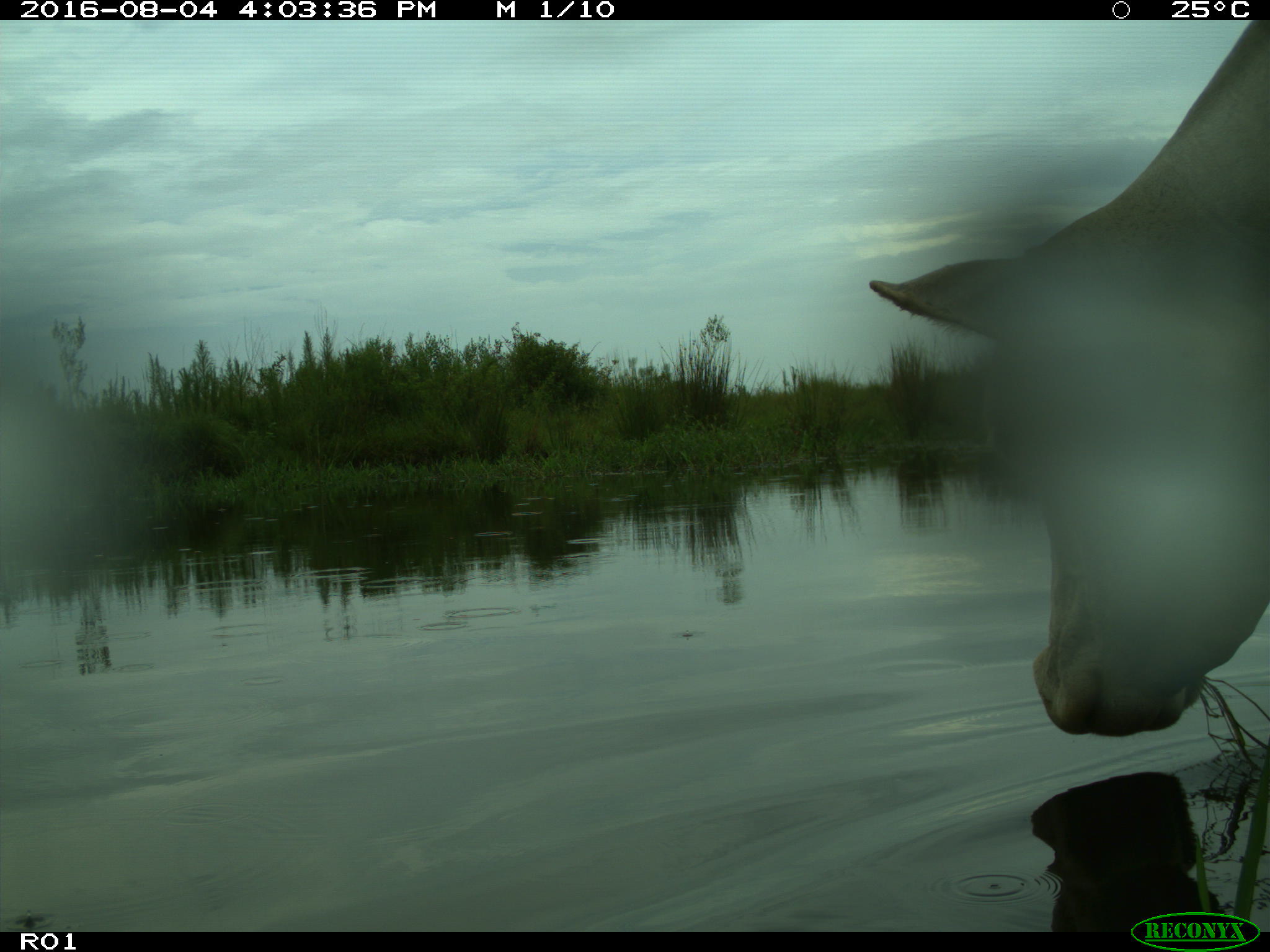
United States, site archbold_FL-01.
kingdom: Animalia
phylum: Chordata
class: Mammalia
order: Artiodactyla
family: Bovidae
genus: Bos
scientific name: Bos taurus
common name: domestic cow